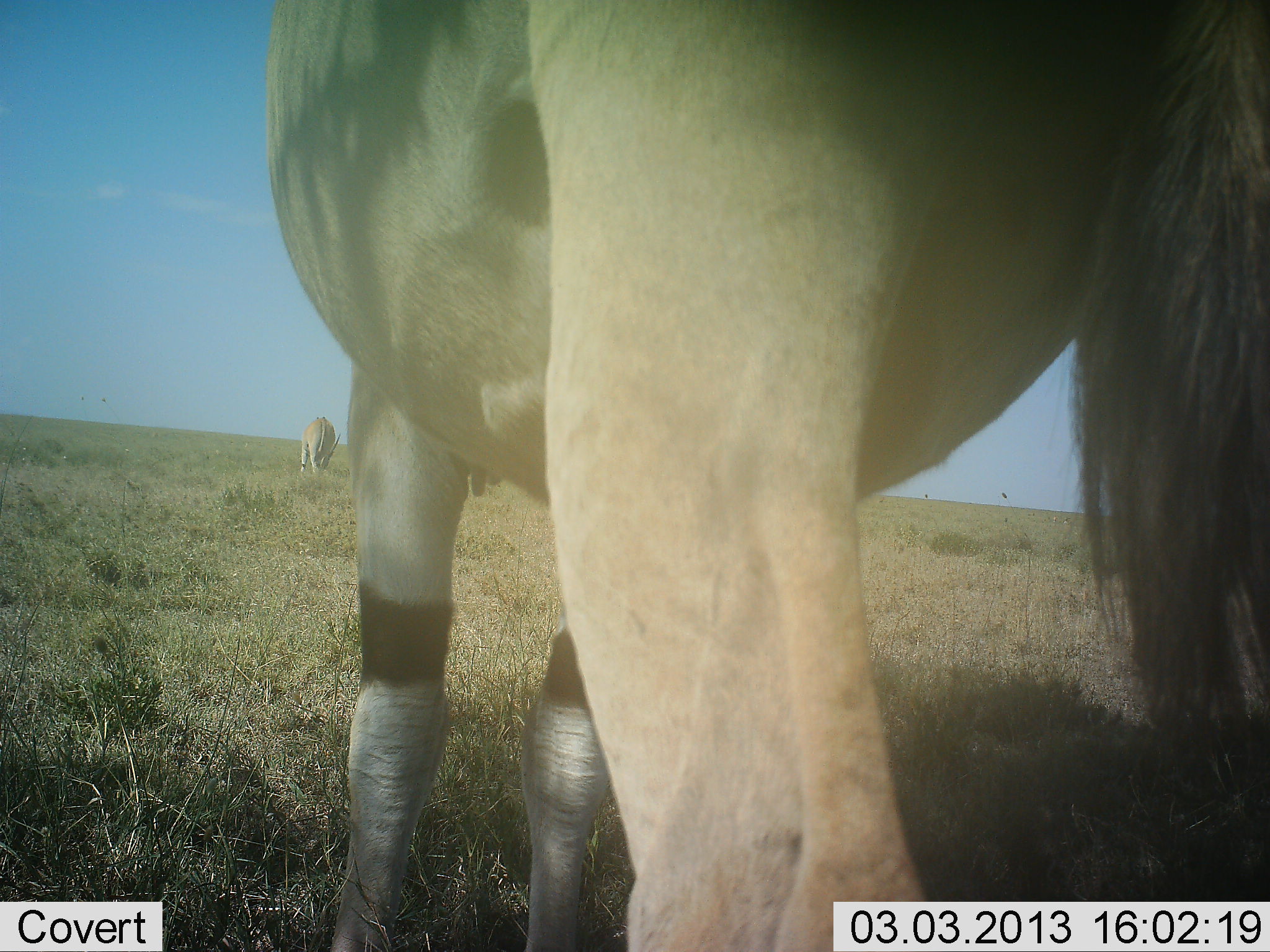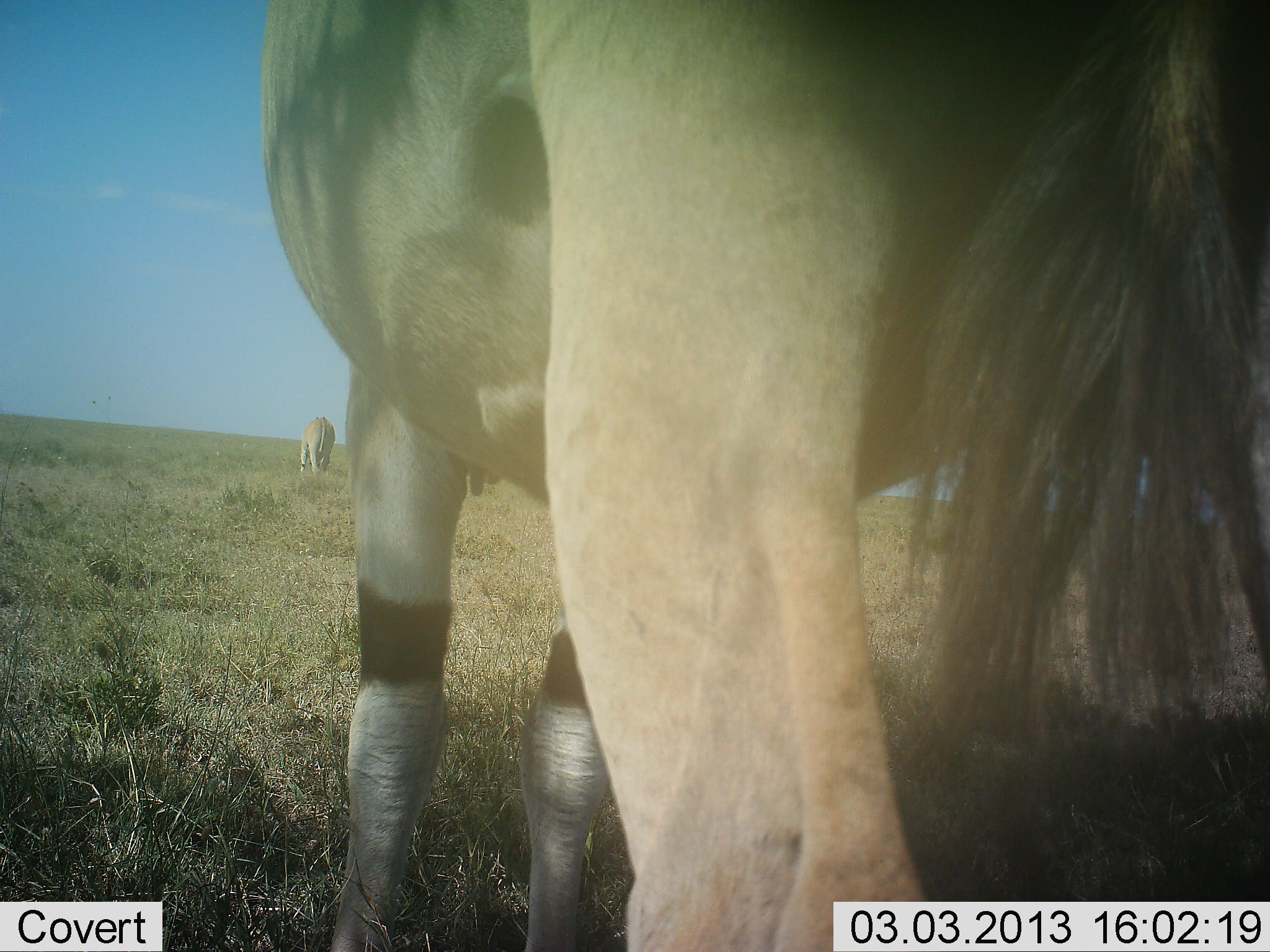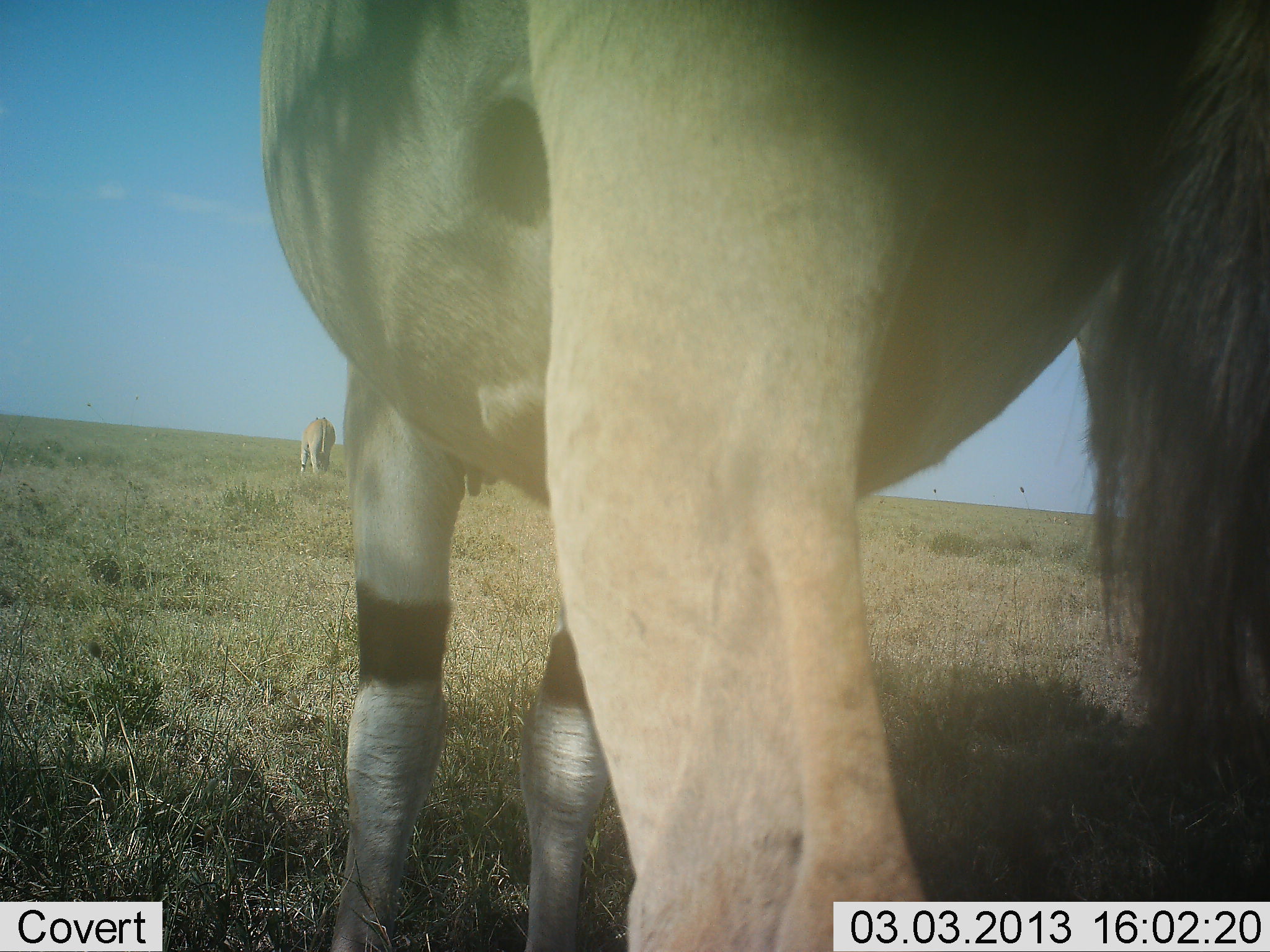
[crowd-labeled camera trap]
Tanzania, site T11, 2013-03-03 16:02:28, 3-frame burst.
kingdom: Animalia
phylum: Chordata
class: Mammalia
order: Artiodactyla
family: Bovidae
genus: Tragelaphus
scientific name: Tragelaphus oryx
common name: eland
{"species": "eland (Tragelaphus oryx)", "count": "2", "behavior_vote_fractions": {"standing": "88%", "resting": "0%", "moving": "0%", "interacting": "0%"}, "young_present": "0%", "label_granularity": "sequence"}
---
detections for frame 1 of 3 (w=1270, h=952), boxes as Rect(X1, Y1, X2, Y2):
animal: Rect(264, 0, 1270, 952)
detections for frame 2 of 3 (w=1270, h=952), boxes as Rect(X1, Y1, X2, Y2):
animal: Rect(259, 0, 1269, 951)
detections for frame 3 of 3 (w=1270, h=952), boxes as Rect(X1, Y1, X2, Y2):
animal: Rect(259, 0, 1269, 951)